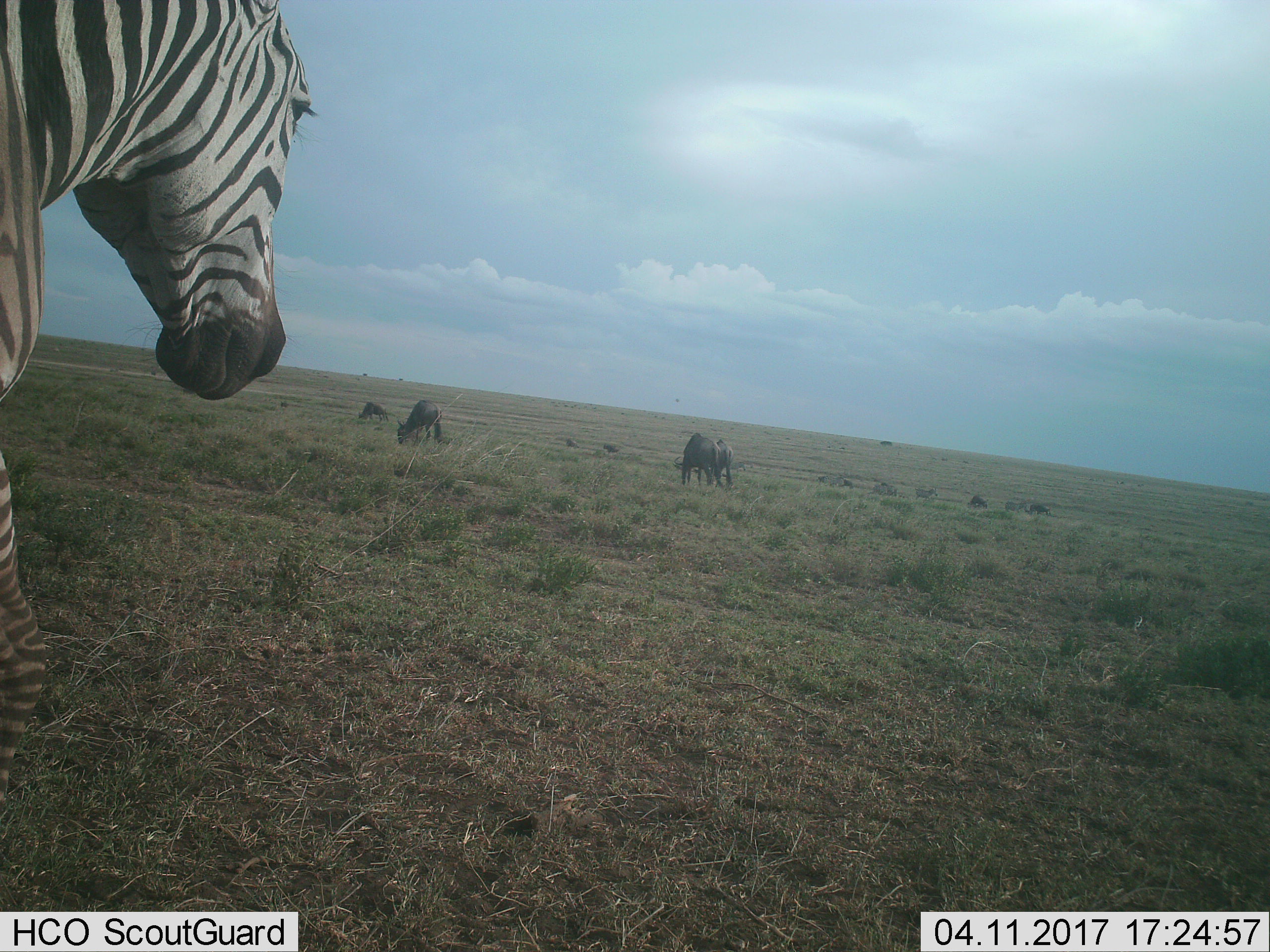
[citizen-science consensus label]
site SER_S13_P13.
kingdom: Animalia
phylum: Chordata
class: Mammalia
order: Artiodactyla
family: Bovidae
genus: Connochaetes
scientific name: Connochaetes taurinus taurinus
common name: blue wildebeest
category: wildebeestblue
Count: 4.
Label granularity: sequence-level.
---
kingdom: Animalia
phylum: Chordata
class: Mammalia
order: Perissodactyla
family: Equidae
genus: Equus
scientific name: Equus quagga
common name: plains zebra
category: zebraplains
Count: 1.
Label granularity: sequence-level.